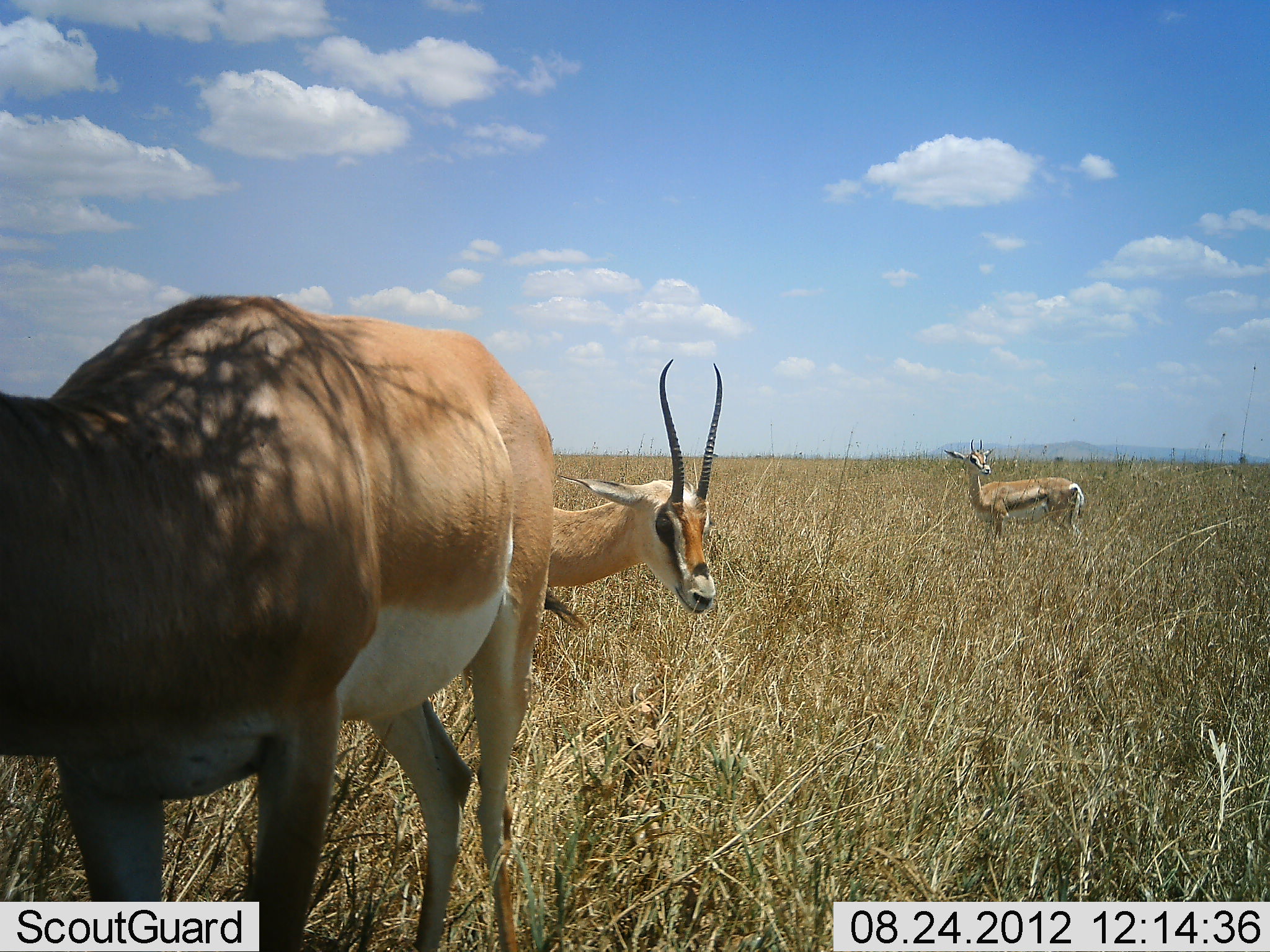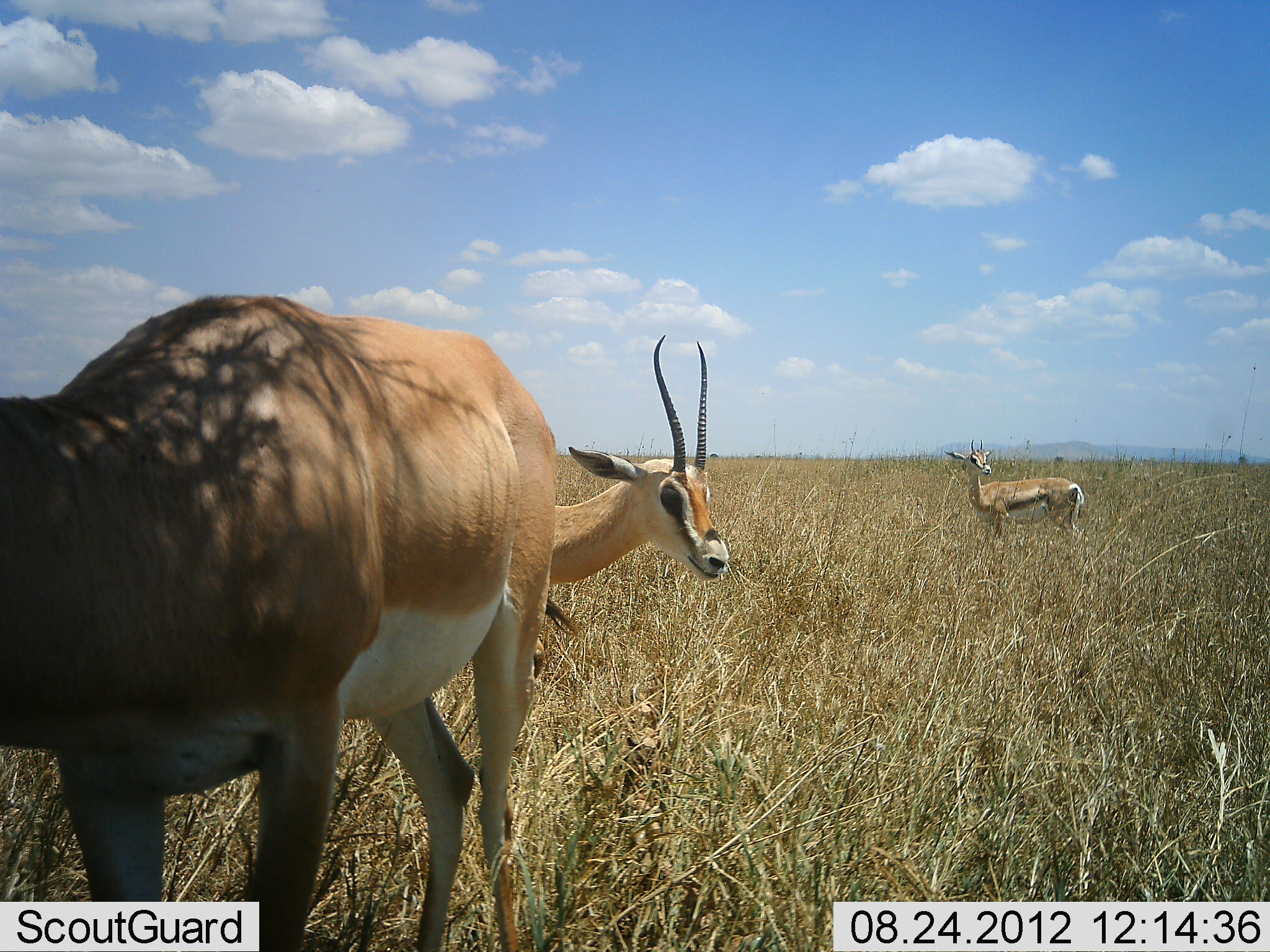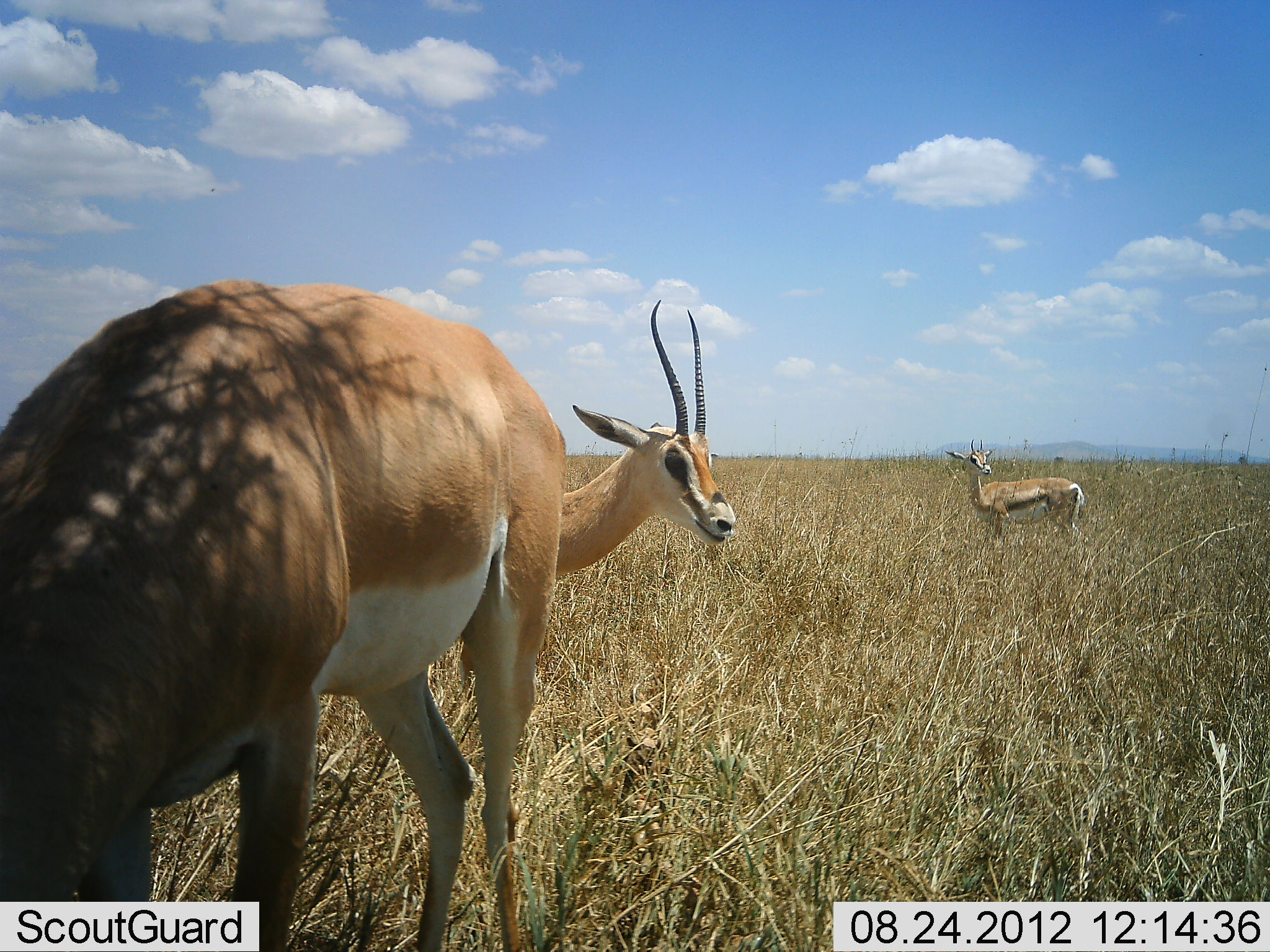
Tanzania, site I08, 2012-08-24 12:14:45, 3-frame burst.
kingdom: Animalia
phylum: Chordata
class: Mammalia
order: Artiodactyla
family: Bovidae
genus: Nanger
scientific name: Nanger granti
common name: grant's gazelle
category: gazellegrants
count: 3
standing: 100%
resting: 0%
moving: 0%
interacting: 0%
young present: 7%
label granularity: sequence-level